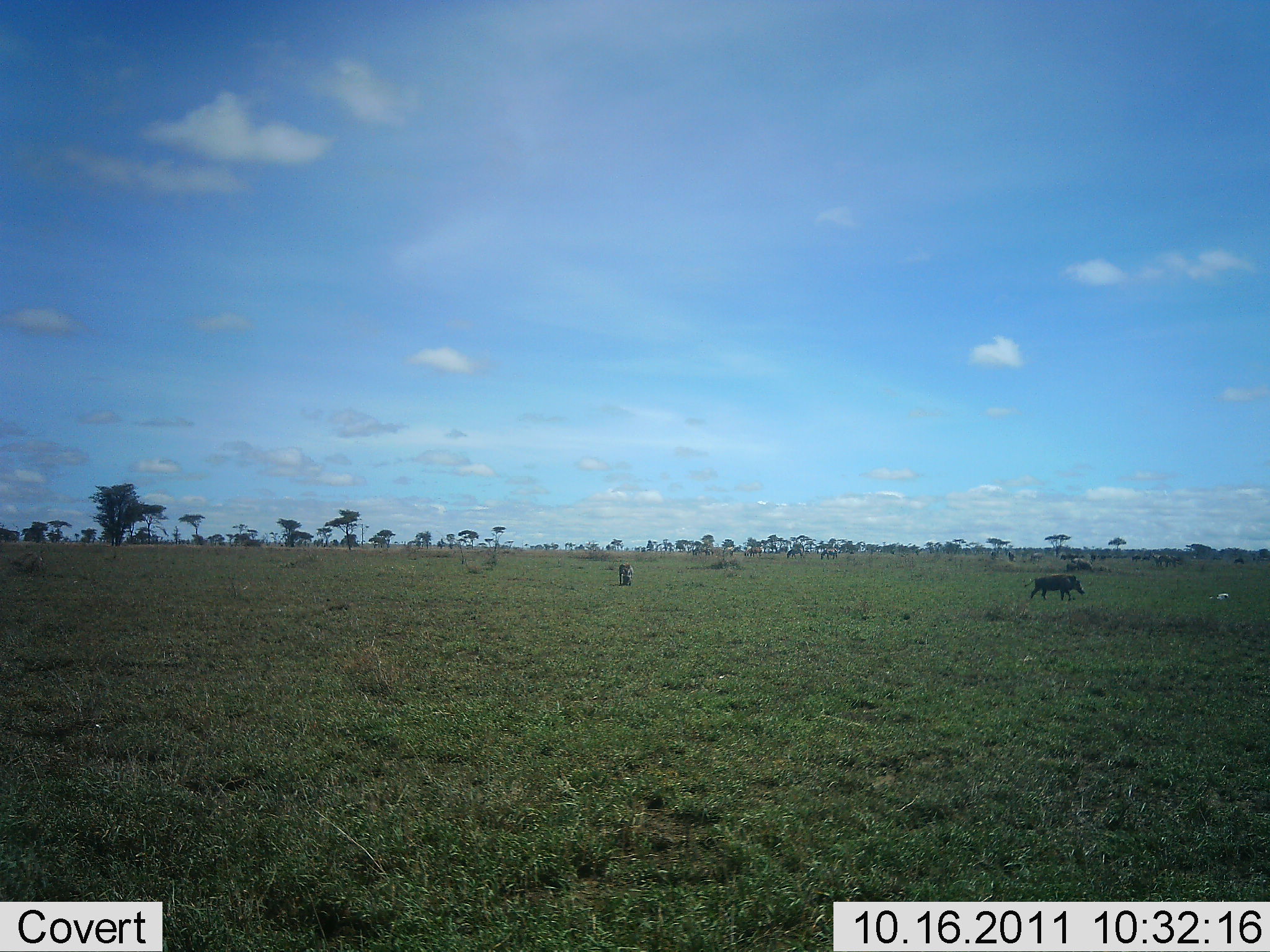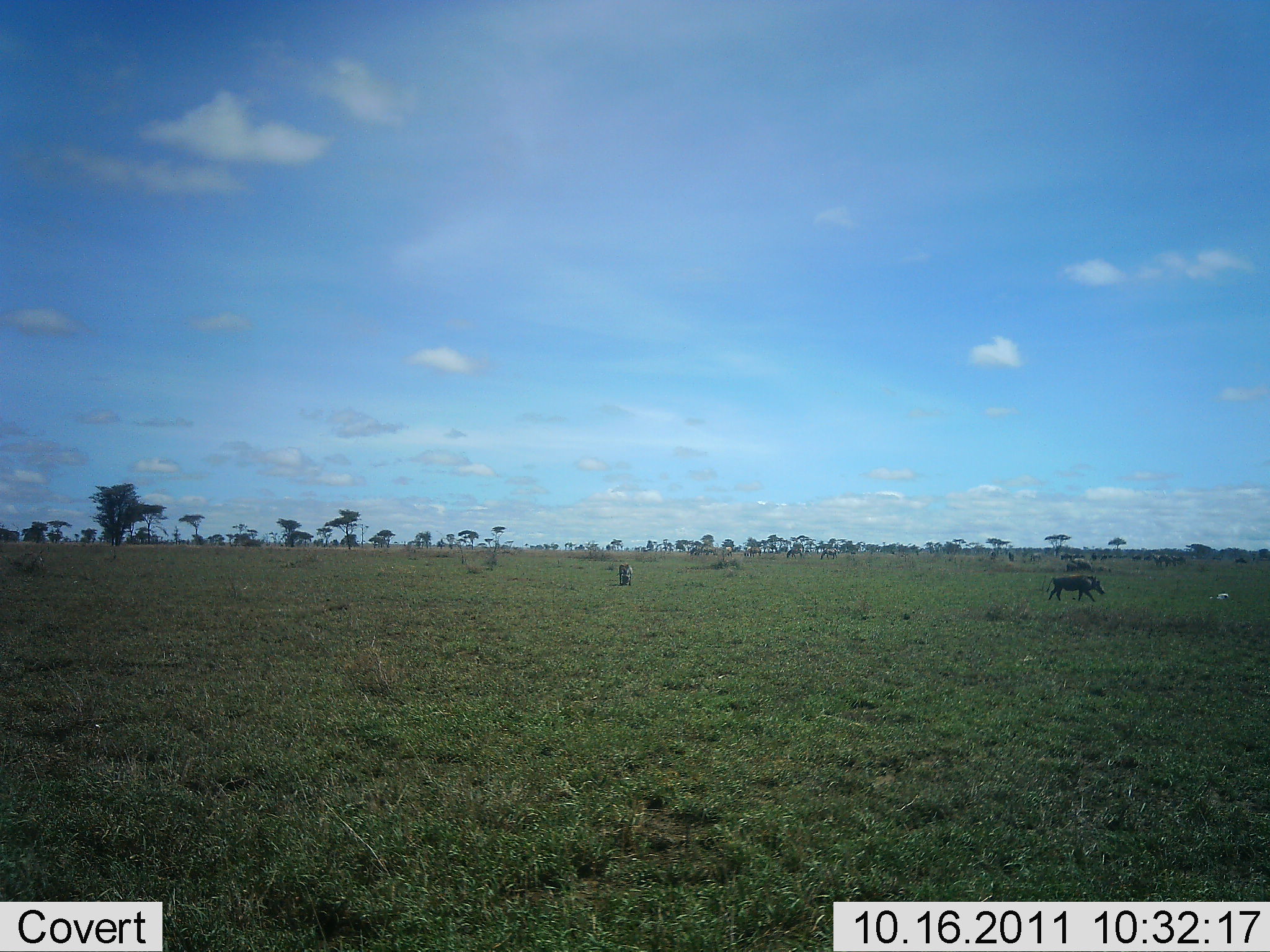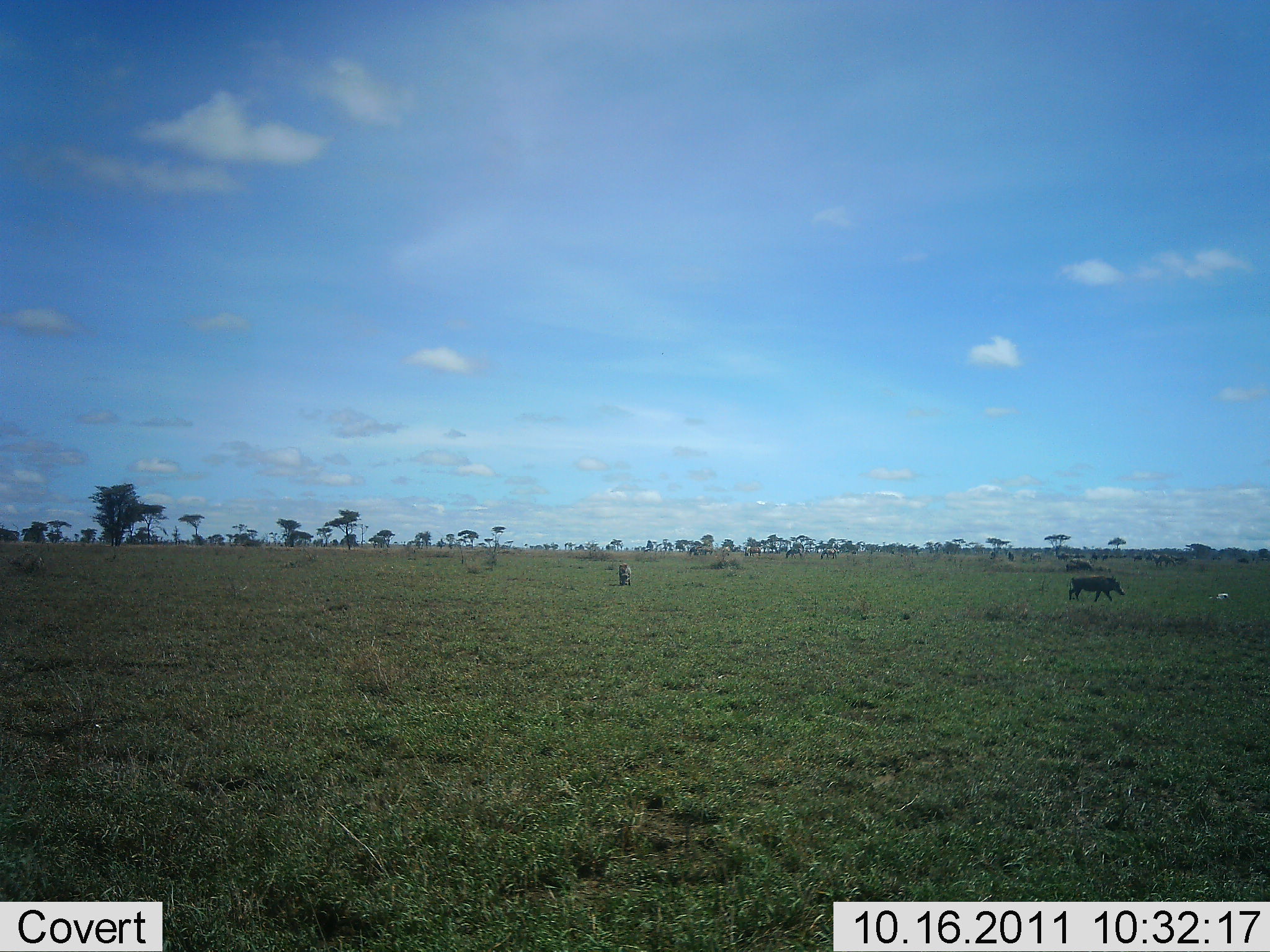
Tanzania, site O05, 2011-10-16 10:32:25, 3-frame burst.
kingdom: Animalia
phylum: Chordata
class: Mammalia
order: Artiodactyla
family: Suidae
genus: Phacochoerus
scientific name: Phacochoerus africanus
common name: warthog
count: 1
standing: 25%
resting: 0%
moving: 100%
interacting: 0%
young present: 0%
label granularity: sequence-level